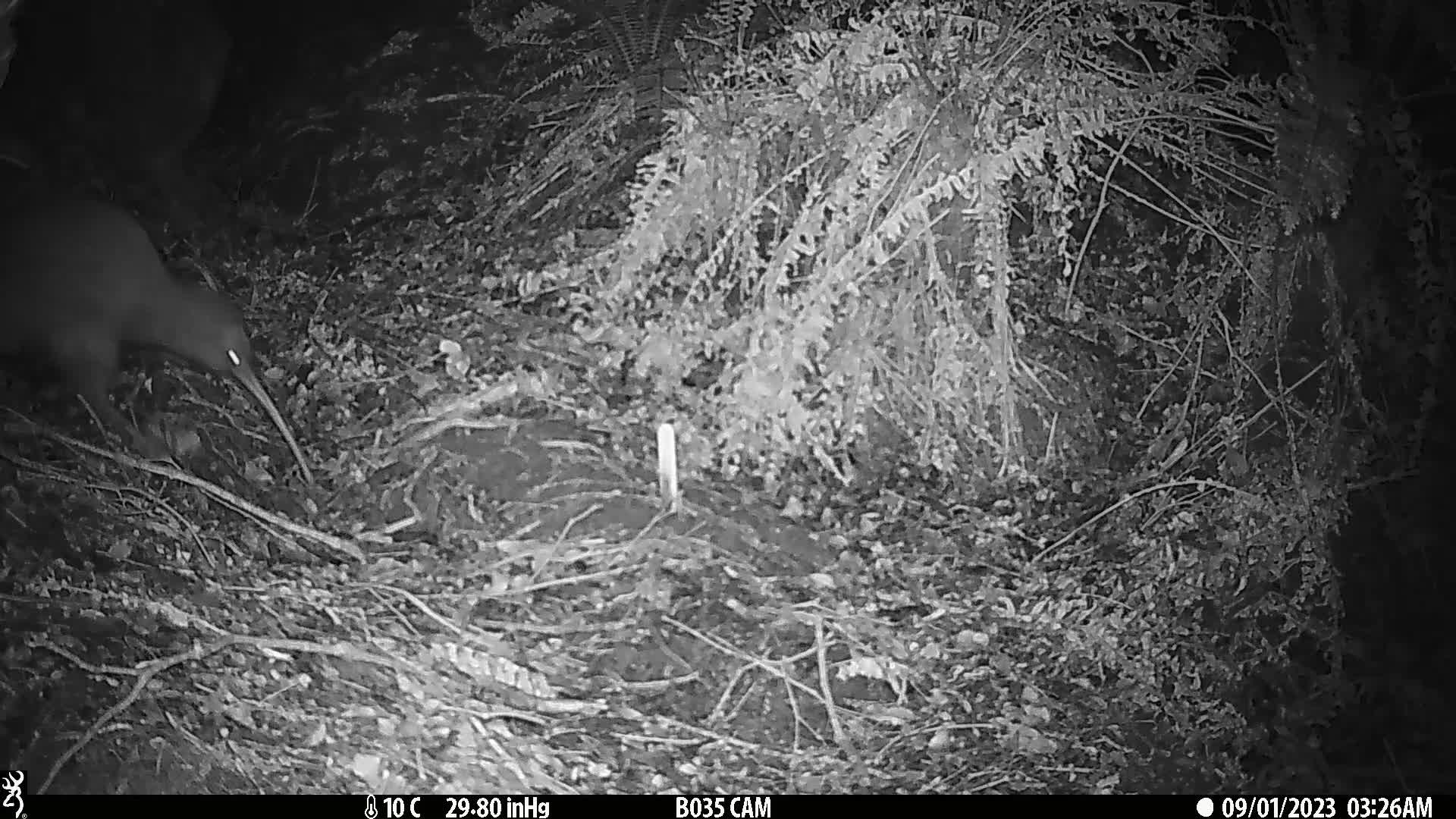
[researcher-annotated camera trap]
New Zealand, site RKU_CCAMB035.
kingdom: Animalia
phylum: Chordata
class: Aves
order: Apterygiformes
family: Apterygidae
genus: Apteryx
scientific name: Apteryx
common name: kiwi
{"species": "kiwi (Apteryx)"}